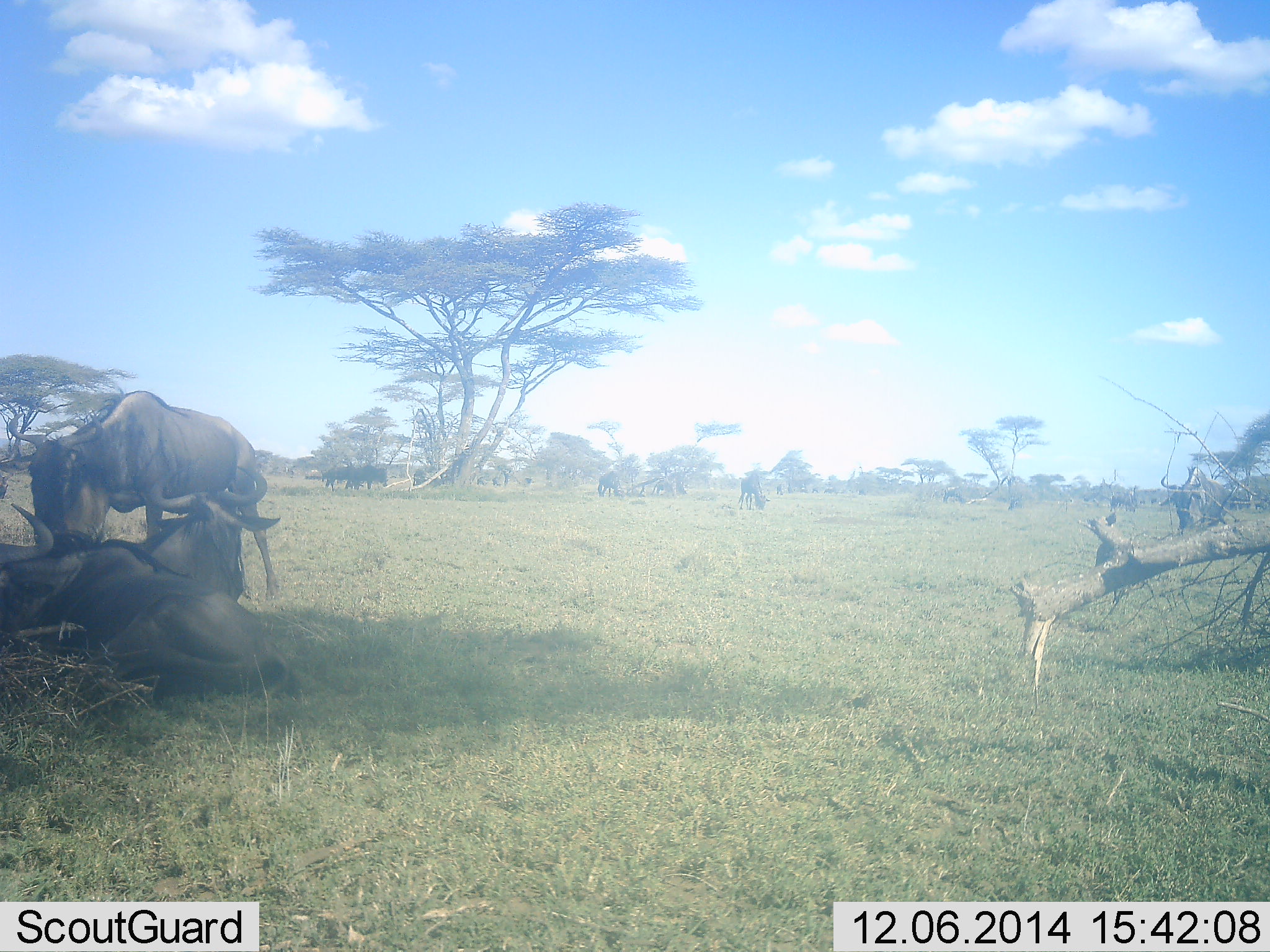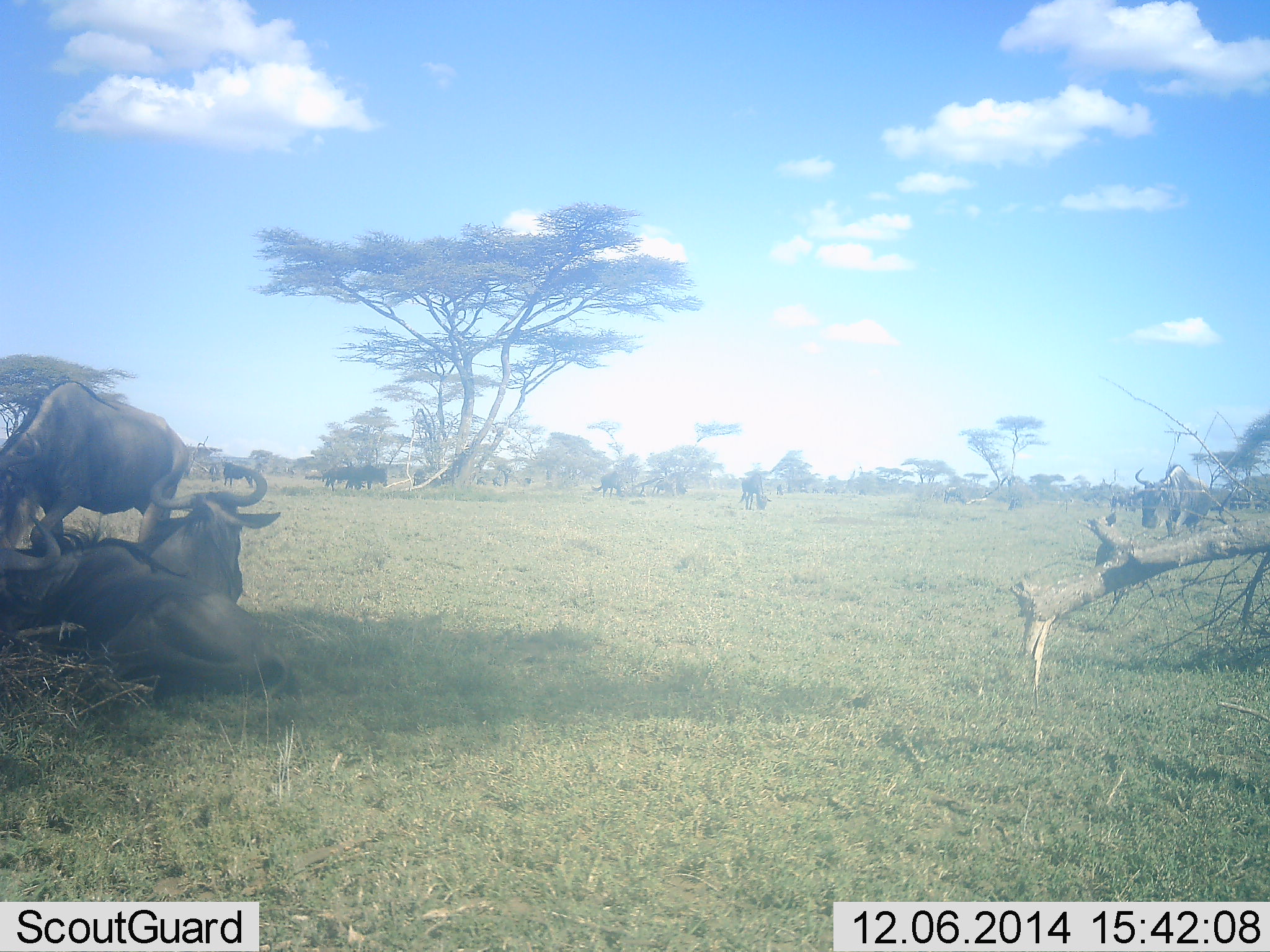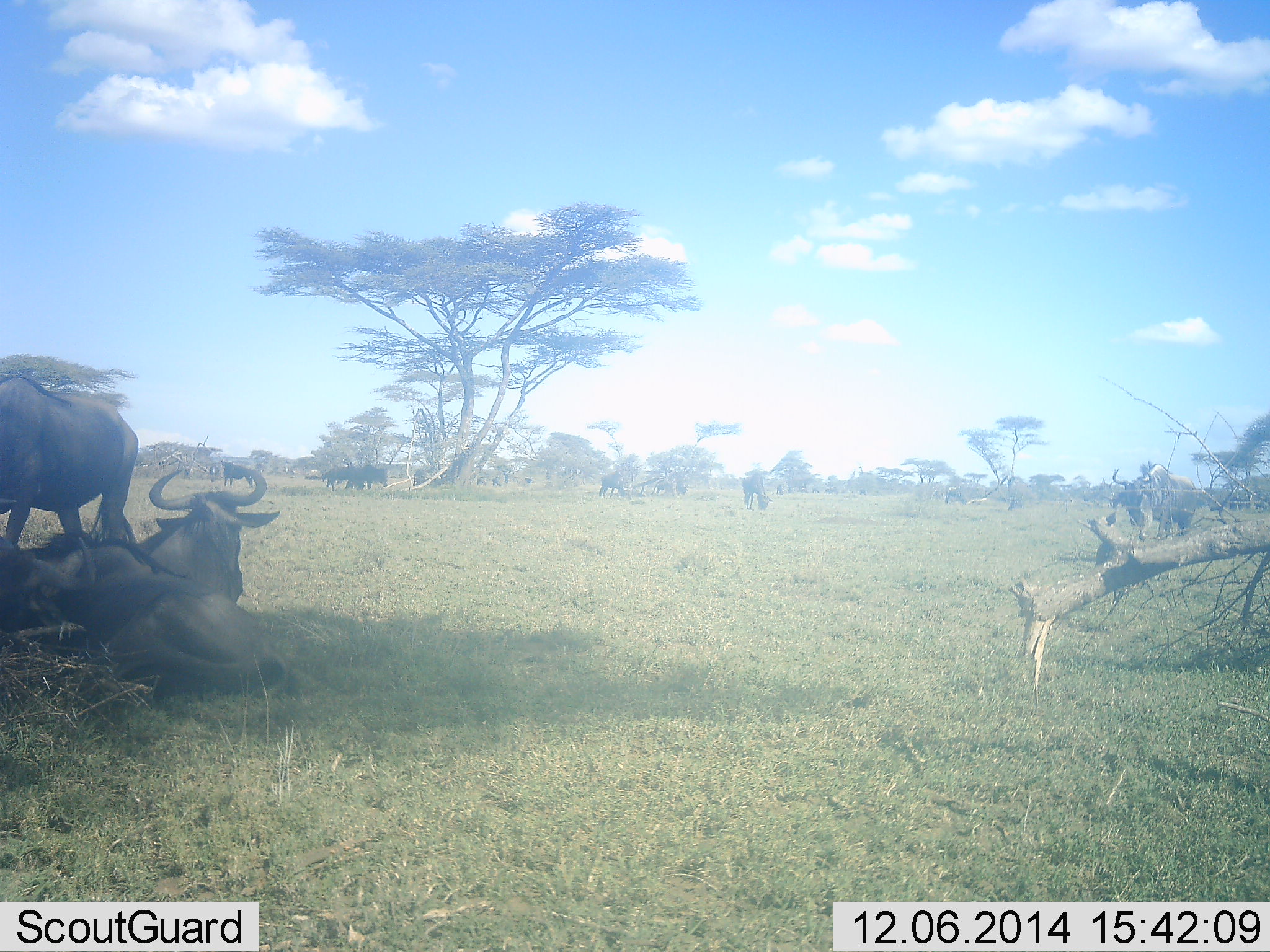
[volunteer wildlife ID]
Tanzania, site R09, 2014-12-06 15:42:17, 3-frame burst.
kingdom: Animalia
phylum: Chordata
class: Mammalia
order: Artiodactyla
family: Bovidae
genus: Connochaetes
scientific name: Connochaetes taurinus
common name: blue wildebeest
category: wildebeest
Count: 11-50.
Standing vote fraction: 60%.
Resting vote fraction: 90%.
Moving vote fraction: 60%.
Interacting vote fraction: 20%.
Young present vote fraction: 0%.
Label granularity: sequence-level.